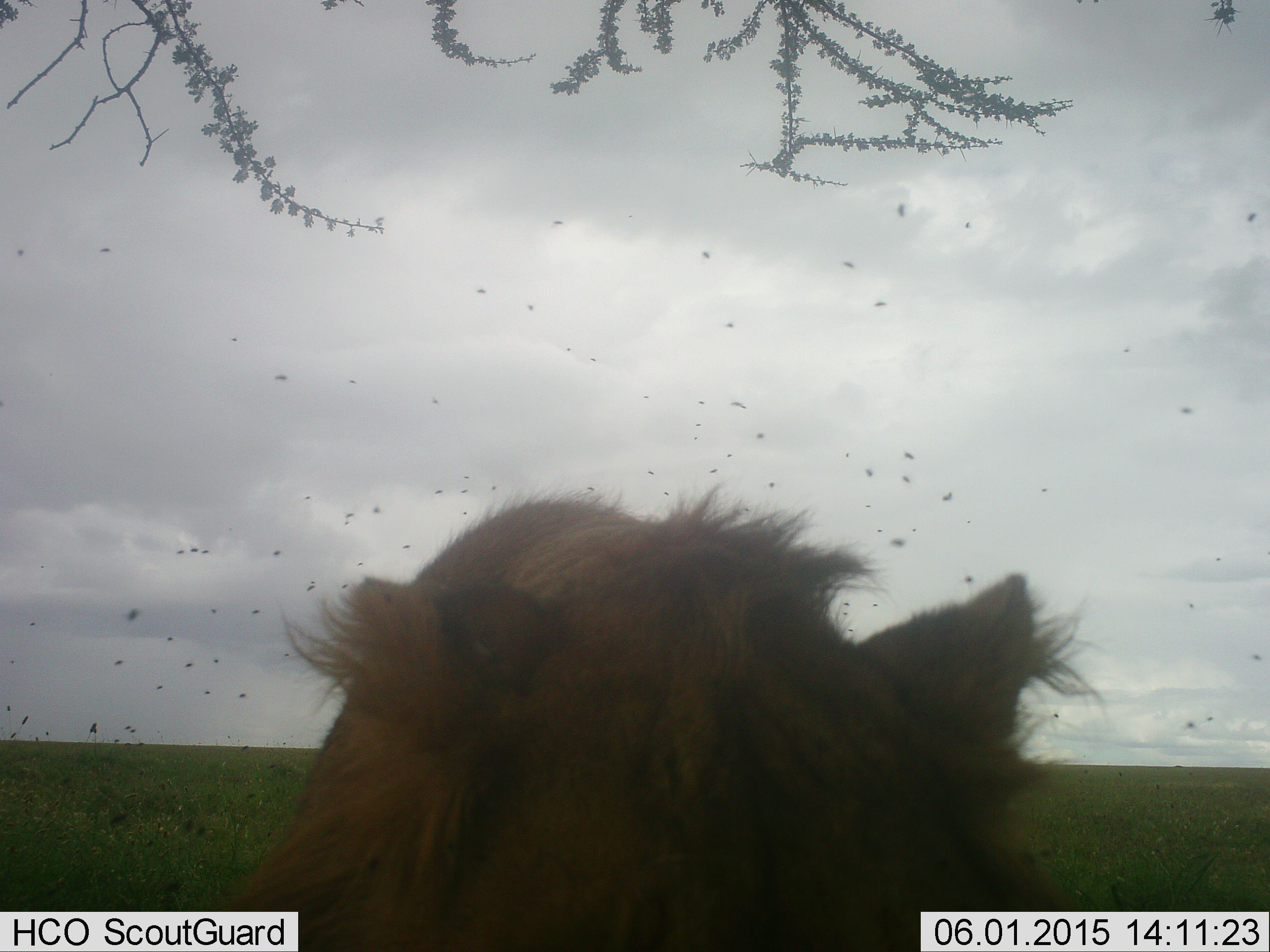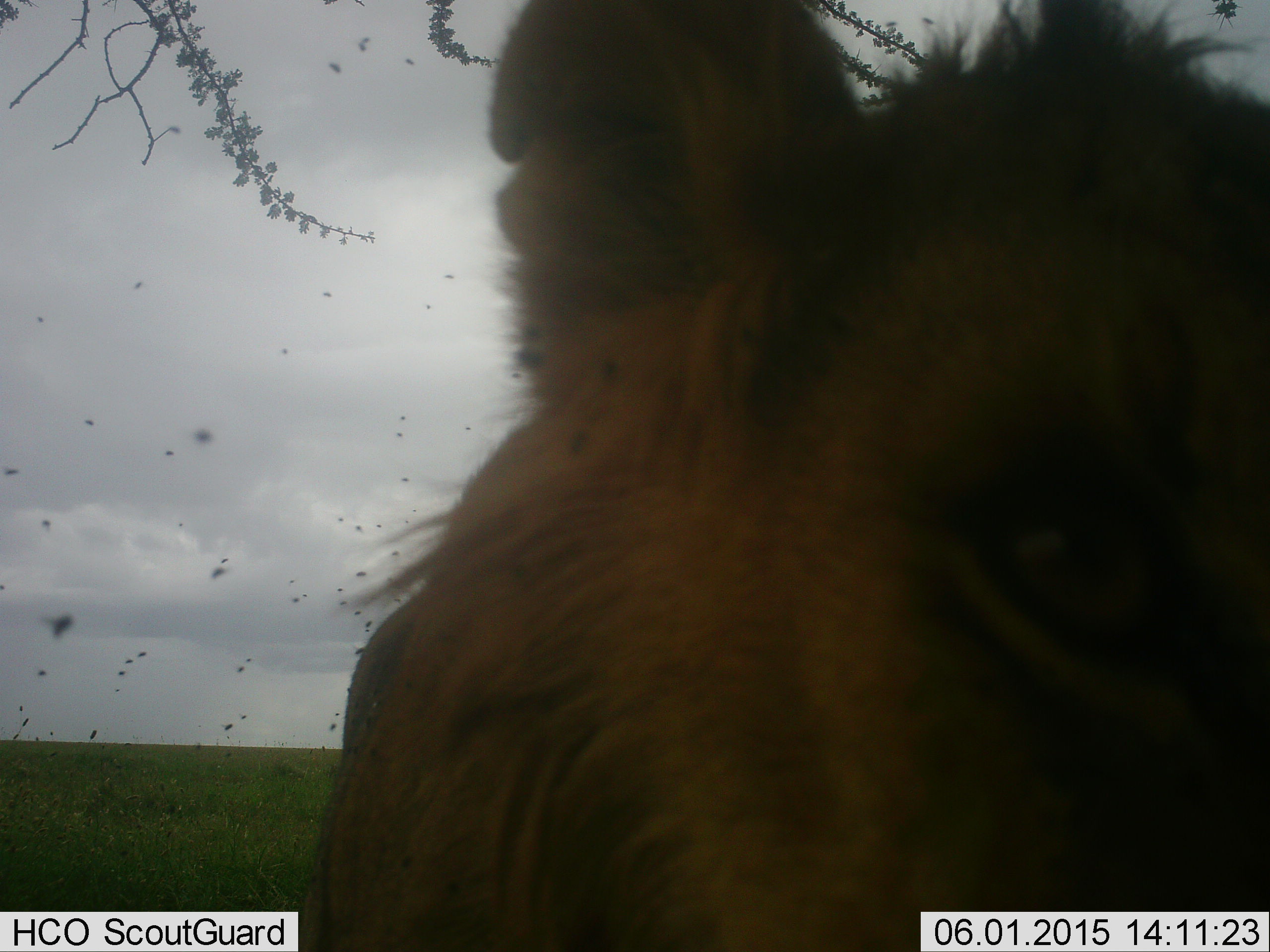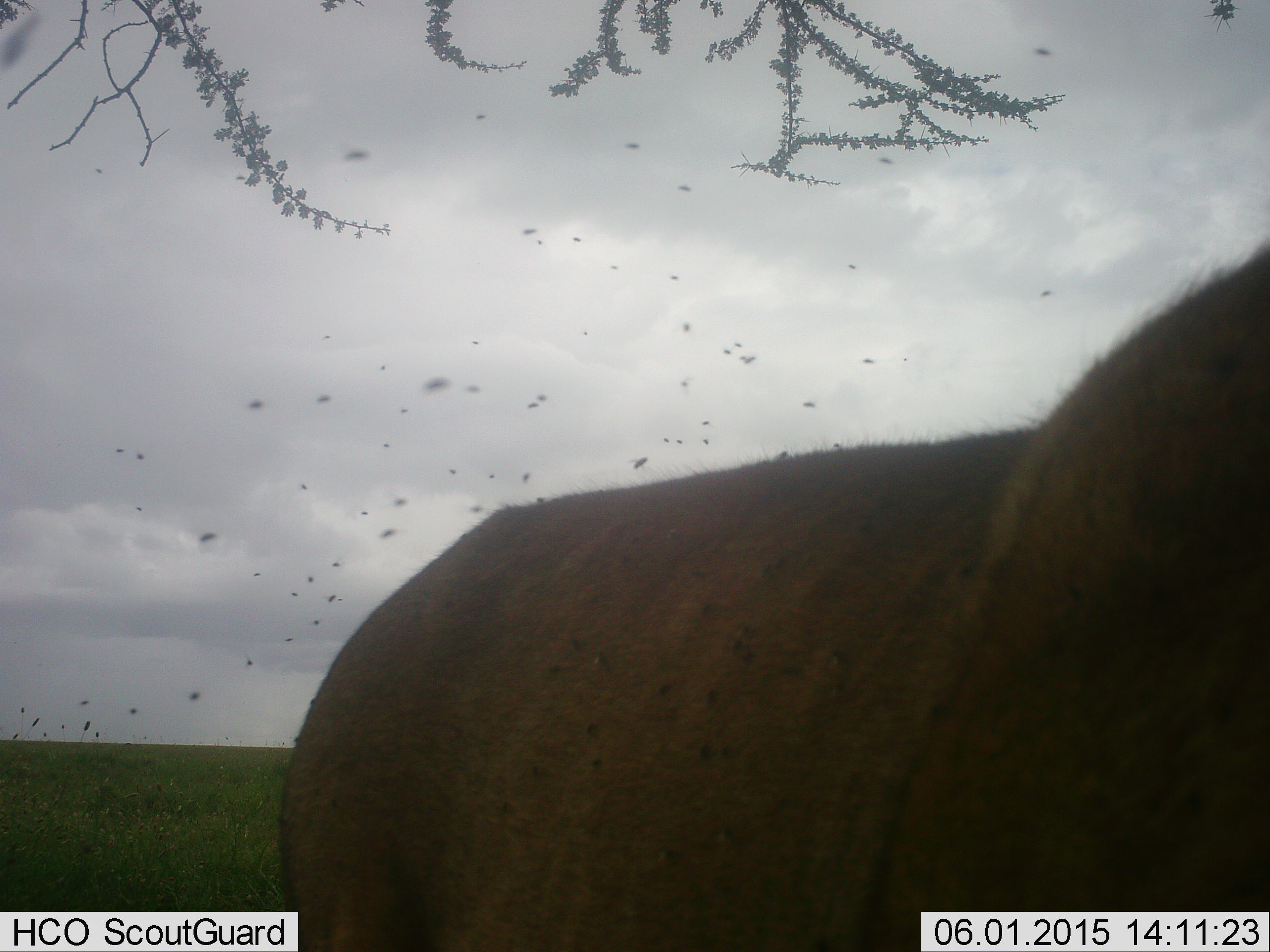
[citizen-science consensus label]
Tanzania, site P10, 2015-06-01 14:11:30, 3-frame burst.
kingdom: Animalia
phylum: Chordata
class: Mammalia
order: Carnivora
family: Felidae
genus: Panthera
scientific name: Panthera leo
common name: lion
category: lionmale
Lionmale (lion) (Panthera leo), count 1. Behavior (volunteer vote fractions): standing 25%, resting 8%, moving 67%, interacting 0%. Young present (vote fraction): 0%. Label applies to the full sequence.